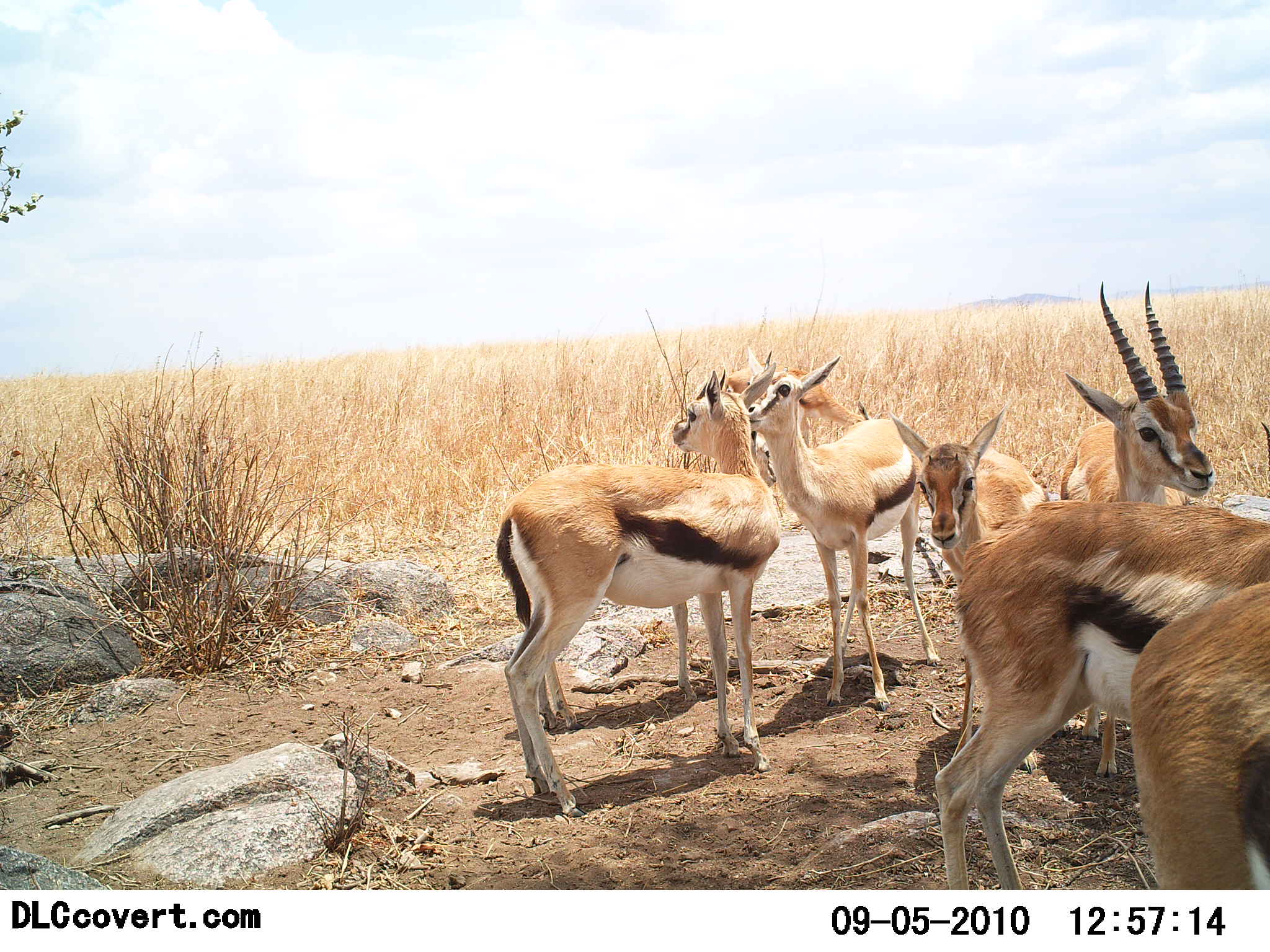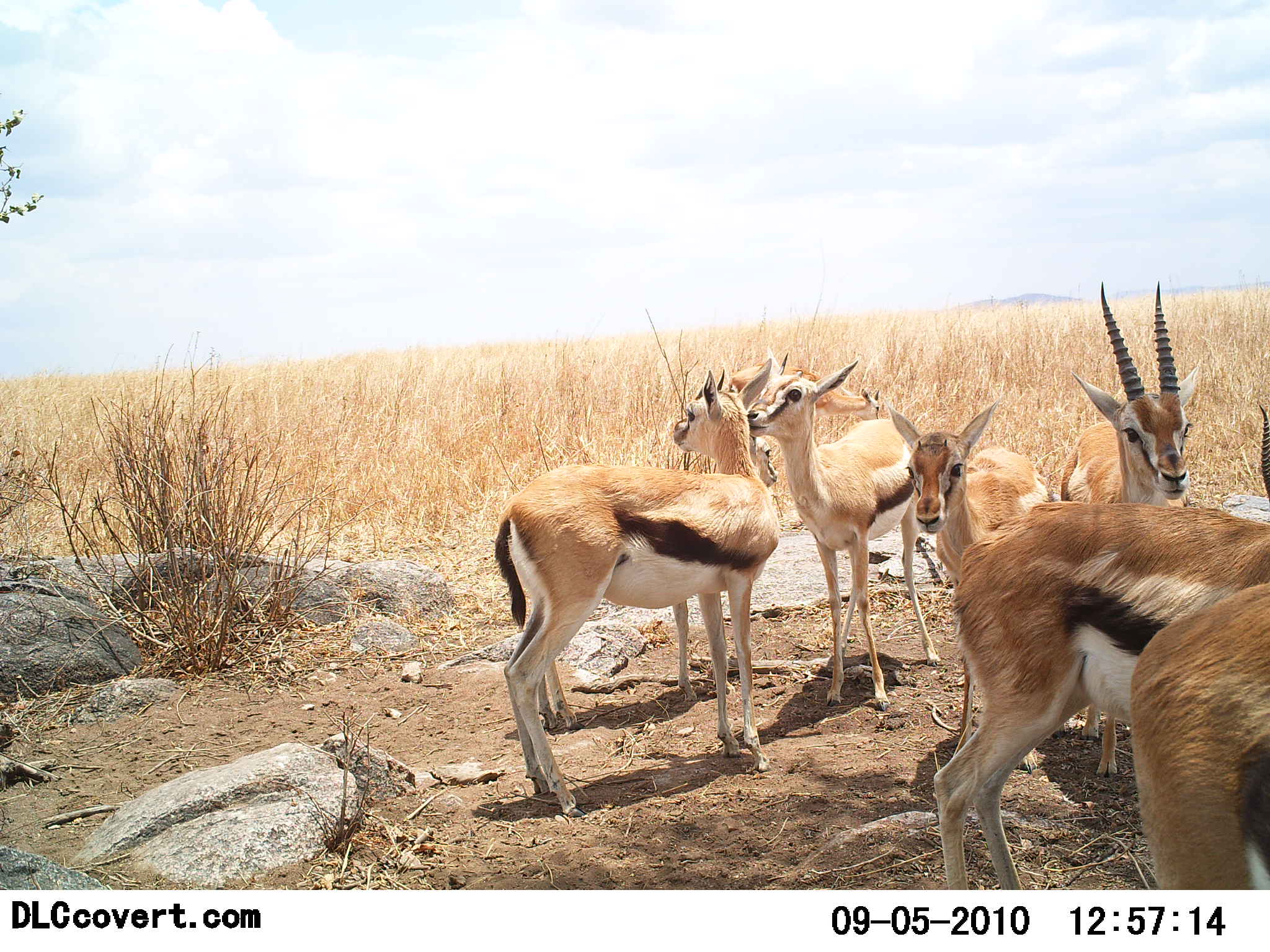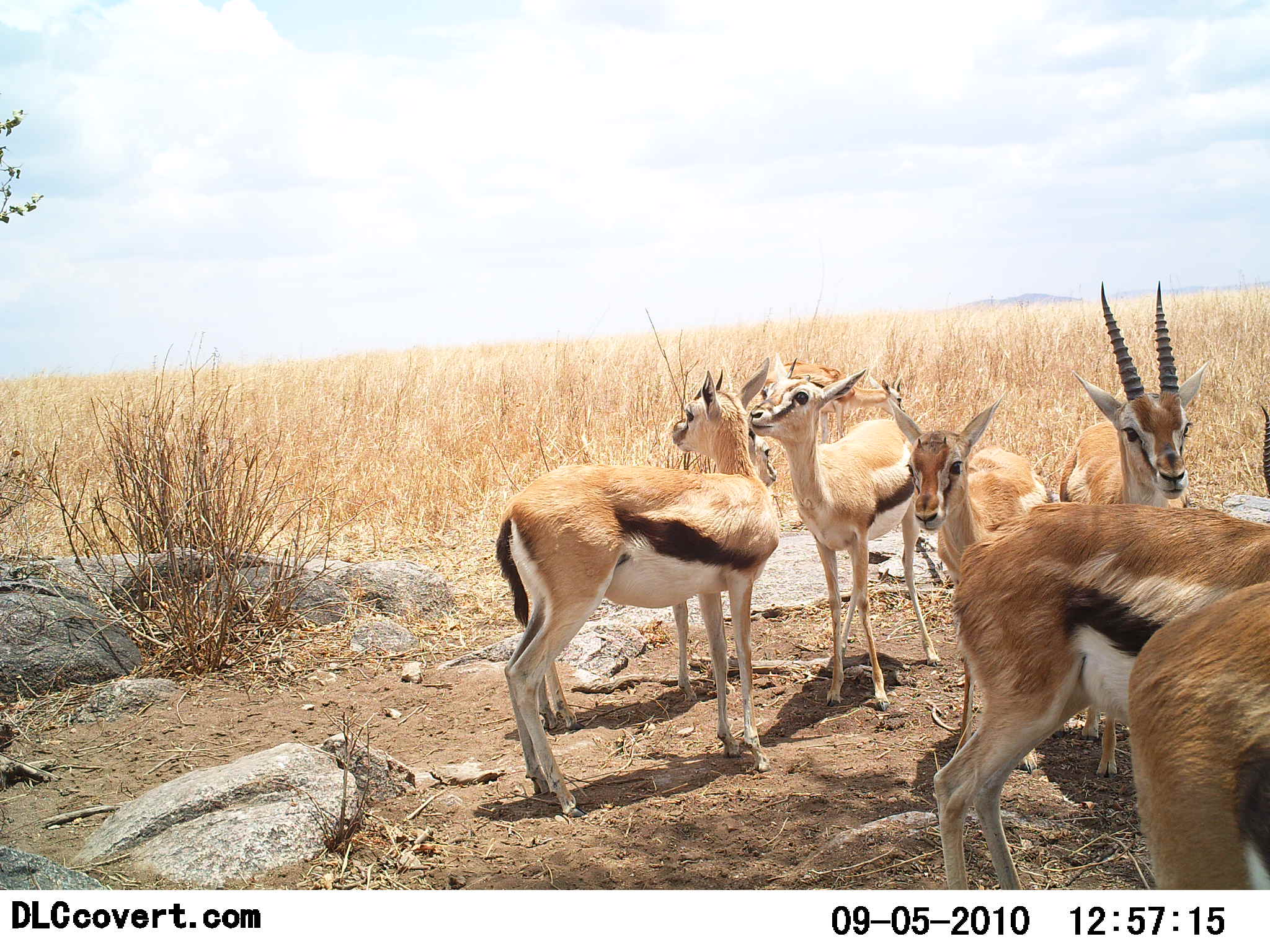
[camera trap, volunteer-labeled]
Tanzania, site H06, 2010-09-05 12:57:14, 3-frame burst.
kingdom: Animalia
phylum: Chordata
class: Mammalia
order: Artiodactyla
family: Bovidae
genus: Eudorcas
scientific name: Eudorcas thomsonii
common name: thomson's gazelle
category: gazellethomsons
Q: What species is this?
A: Gazellethomsons (thomson's gazelle) (Eudorcas thomsonii).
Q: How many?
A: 7.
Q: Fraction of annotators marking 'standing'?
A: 91%.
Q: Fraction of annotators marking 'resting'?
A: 0%.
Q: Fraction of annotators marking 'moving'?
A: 0%.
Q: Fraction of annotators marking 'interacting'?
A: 27%.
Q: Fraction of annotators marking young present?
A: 36%.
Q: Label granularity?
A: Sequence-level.